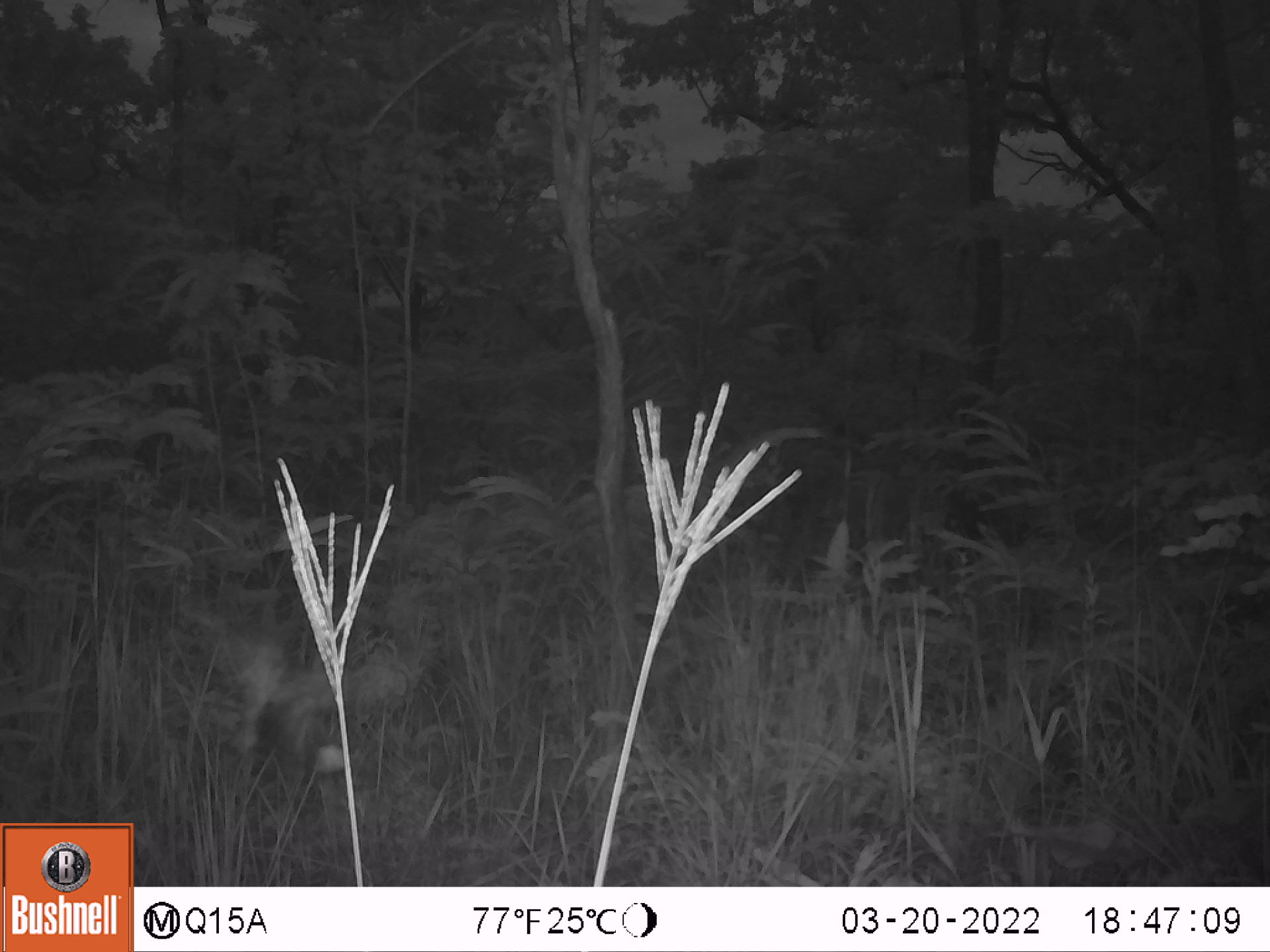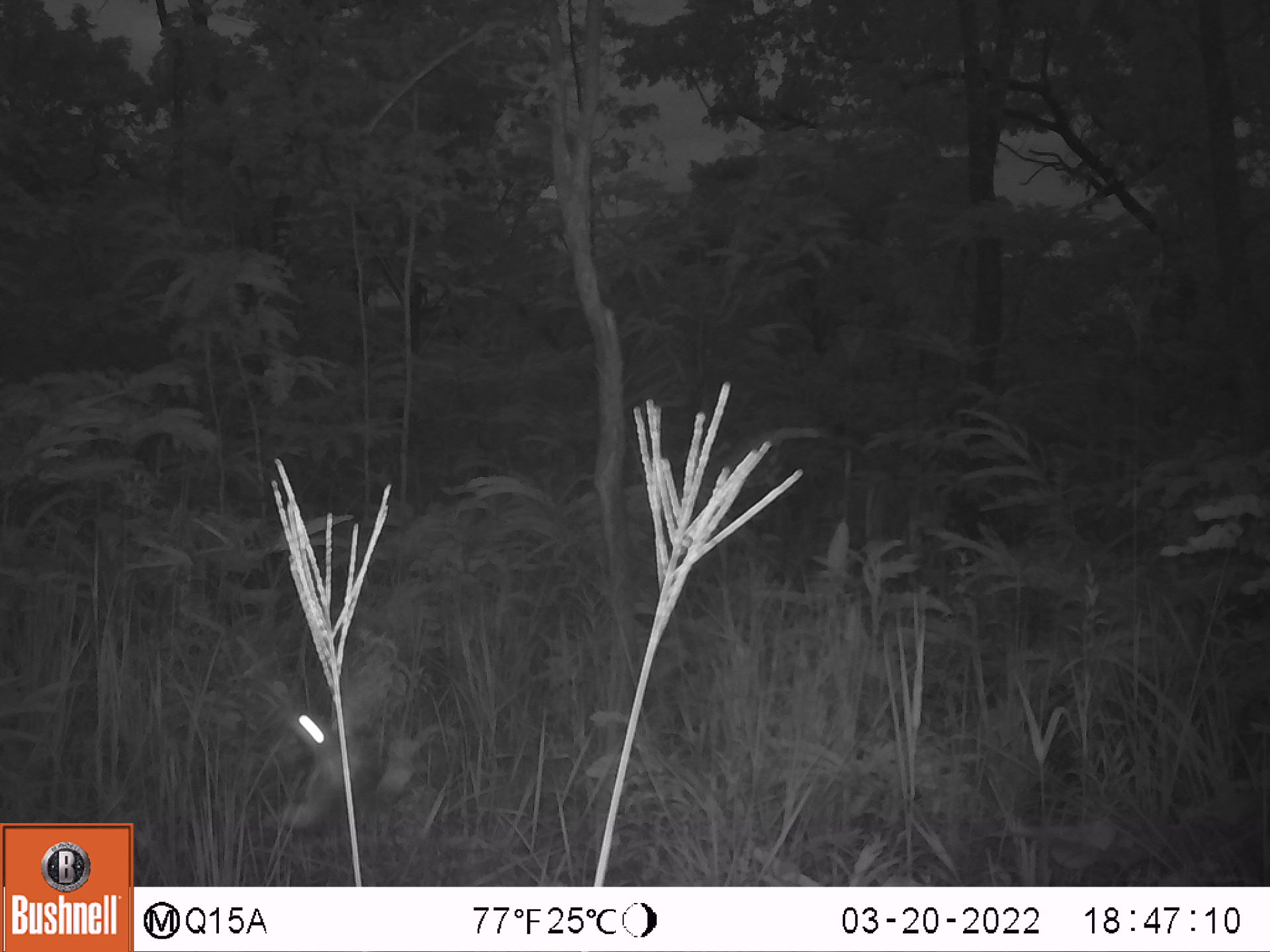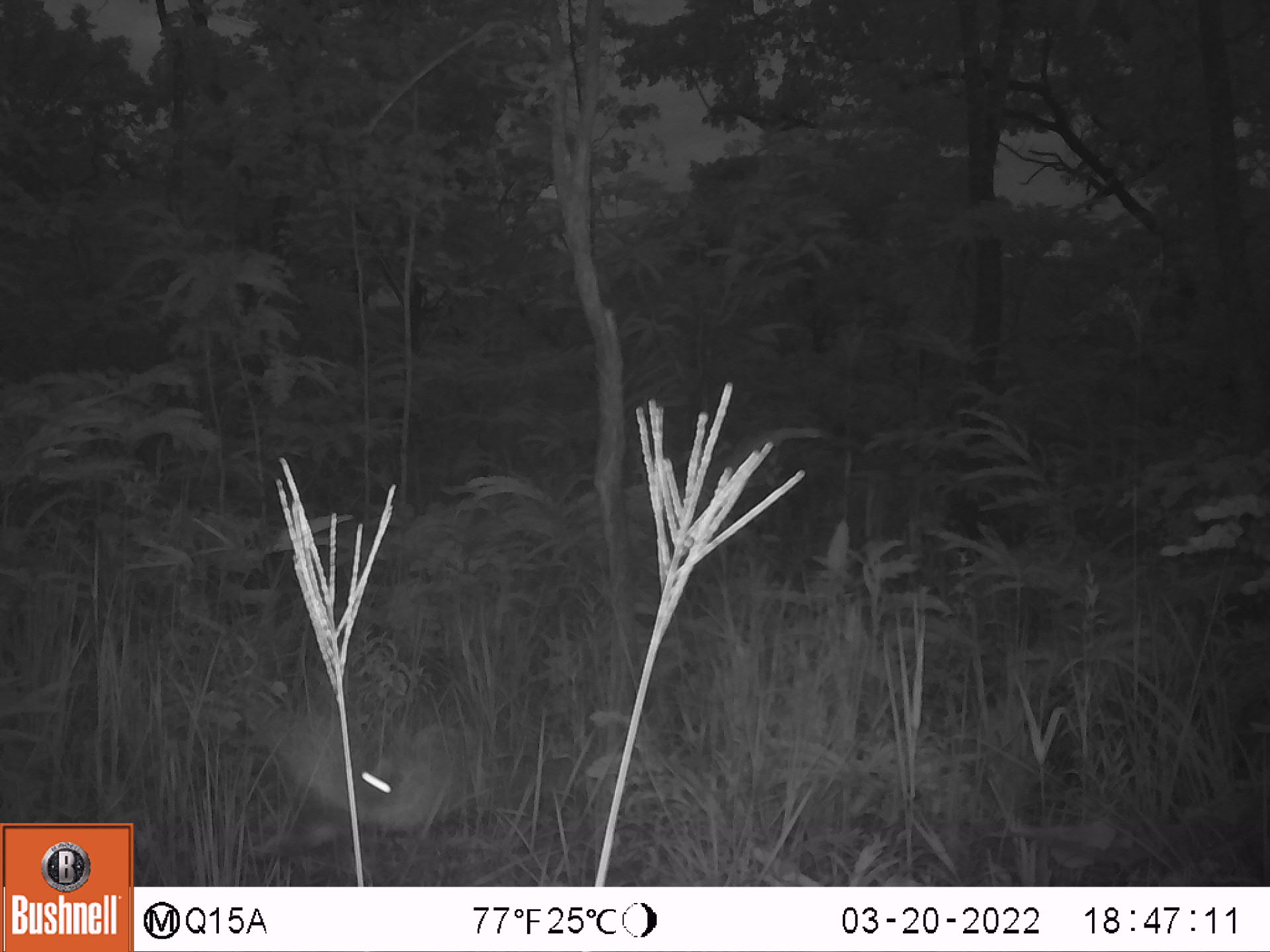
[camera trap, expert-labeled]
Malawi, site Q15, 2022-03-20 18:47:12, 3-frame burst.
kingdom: Animalia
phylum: Chordata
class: Aves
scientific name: Aves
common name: bird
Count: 1.